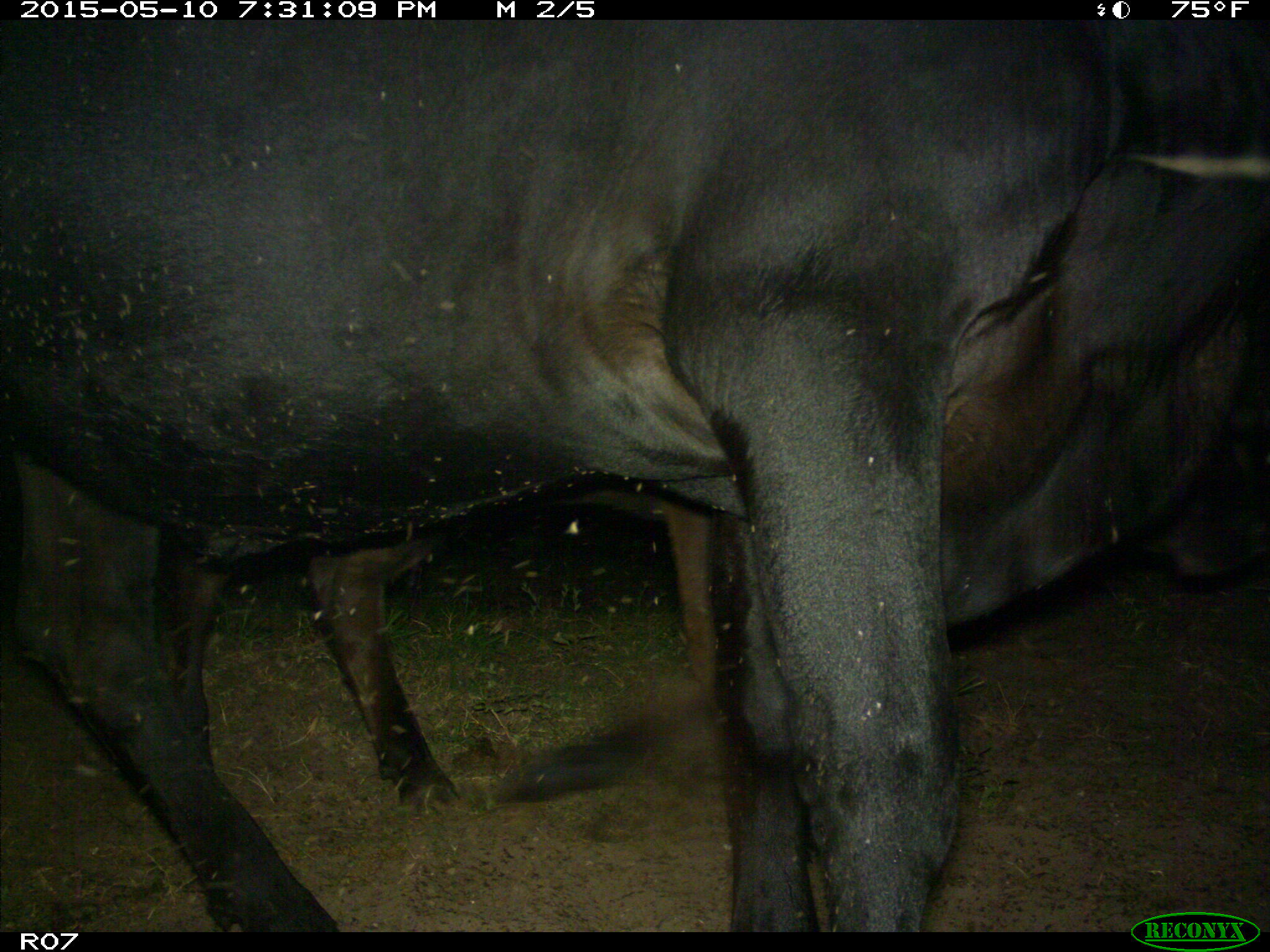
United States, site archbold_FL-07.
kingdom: Animalia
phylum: Chordata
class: Mammalia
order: Artiodactyla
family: Bovidae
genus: Bos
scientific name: Bos taurus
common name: domestic cow